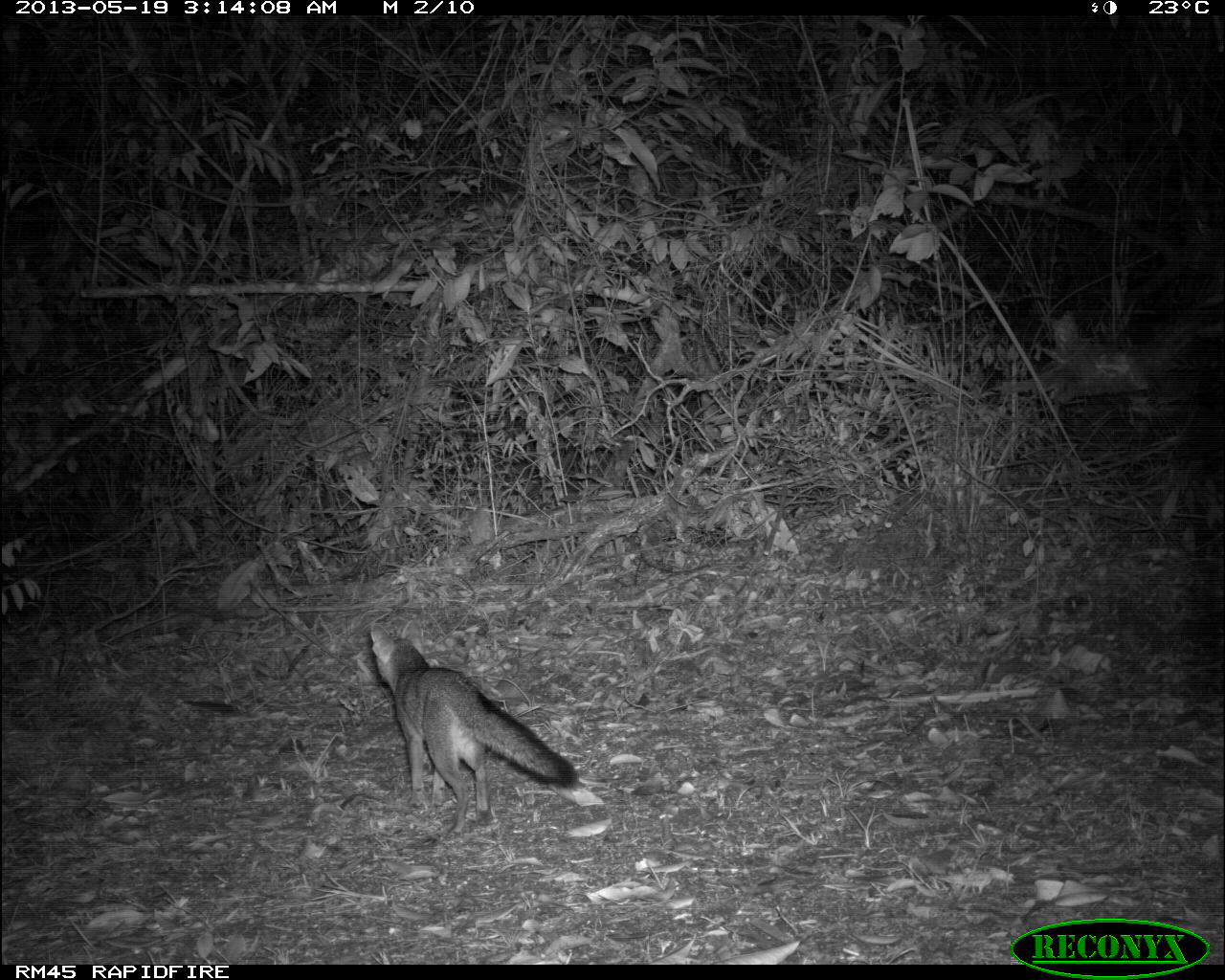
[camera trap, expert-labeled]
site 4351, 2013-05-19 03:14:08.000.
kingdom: Animalia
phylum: Chordata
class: Mammalia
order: Carnivora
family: Canidae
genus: Urocyon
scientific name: Urocyon cinereoargenteus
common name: gray fox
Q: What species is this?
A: Urocyon cinereoargenteus (gray fox).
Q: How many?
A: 1.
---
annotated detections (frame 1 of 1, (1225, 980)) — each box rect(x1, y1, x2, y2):
urocyon cinereoargenteus: rect(370, 617, 579, 841)